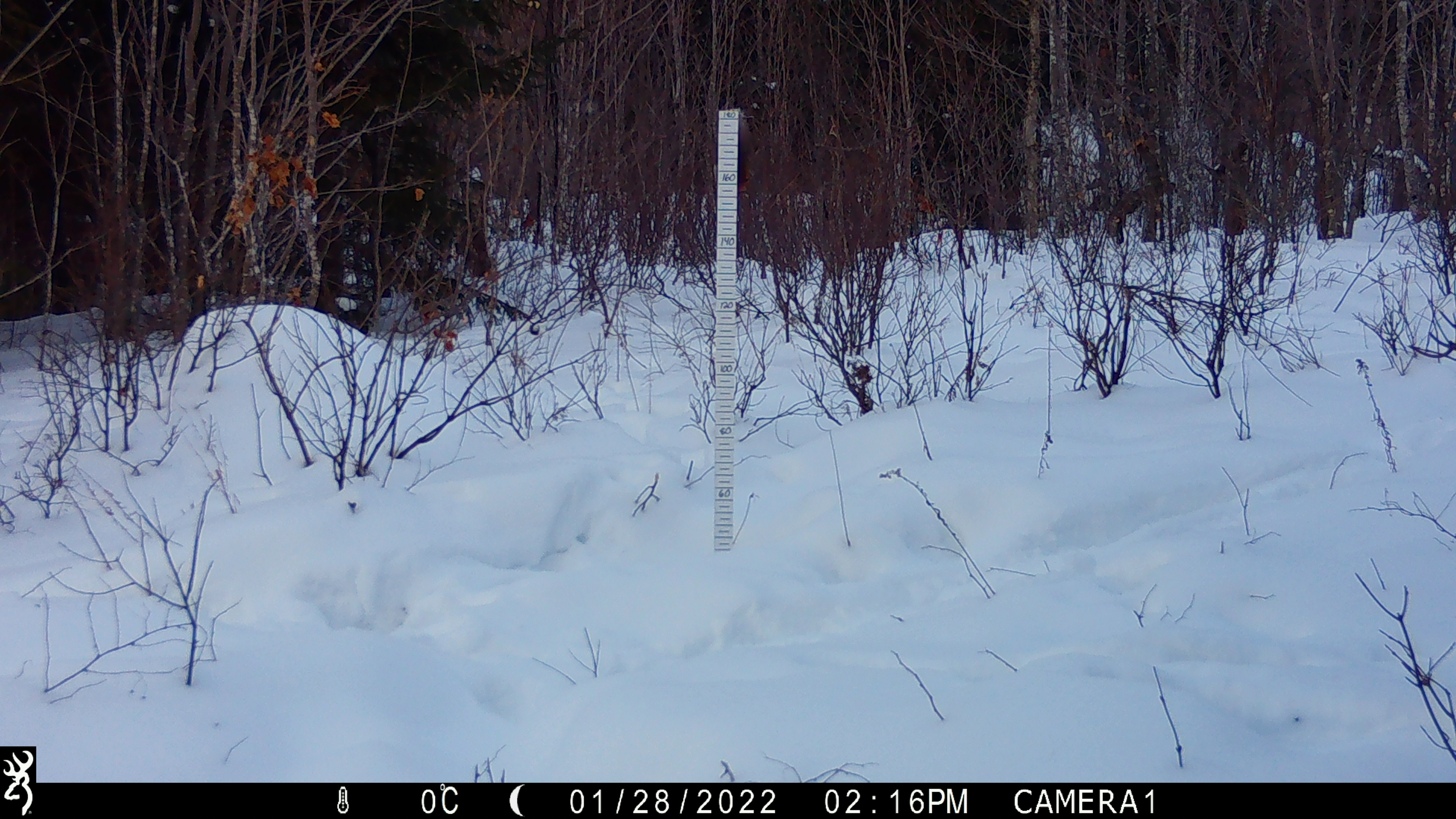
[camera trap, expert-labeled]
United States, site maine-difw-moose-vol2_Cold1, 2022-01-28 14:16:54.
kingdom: Animalia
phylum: Chordata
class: Mammalia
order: Artiodactyla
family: Cervidae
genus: Alces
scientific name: Alces alces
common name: moose